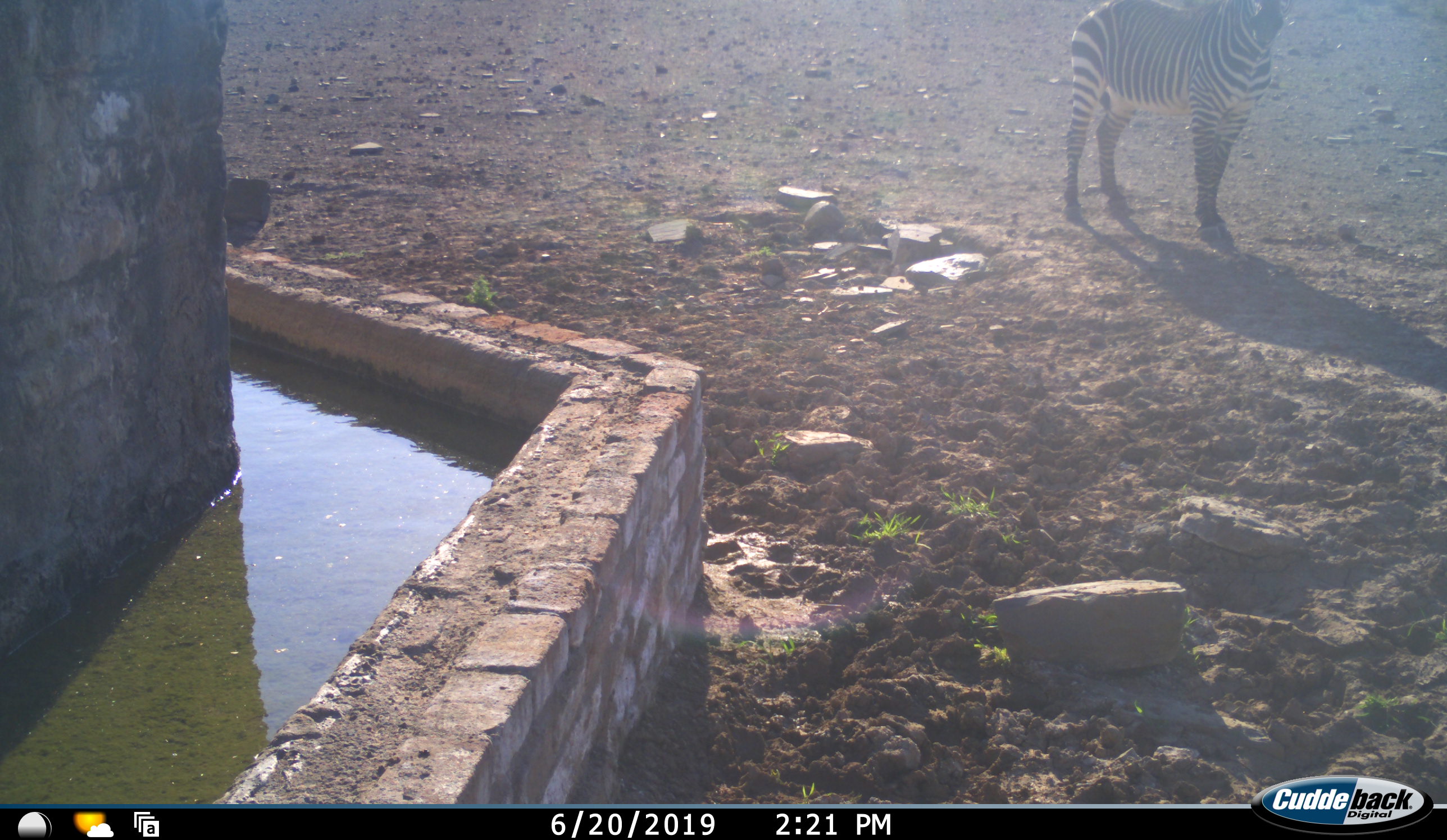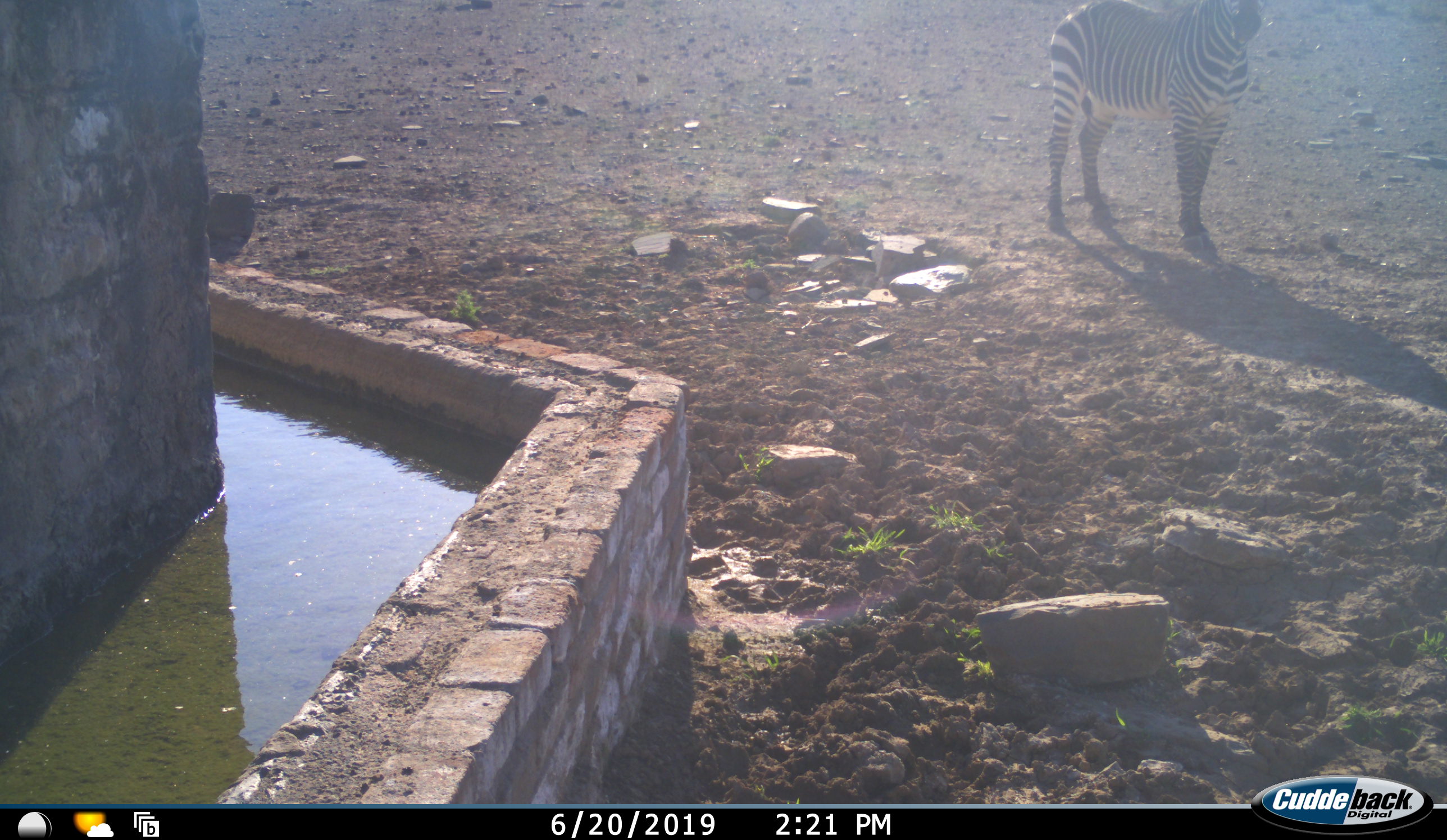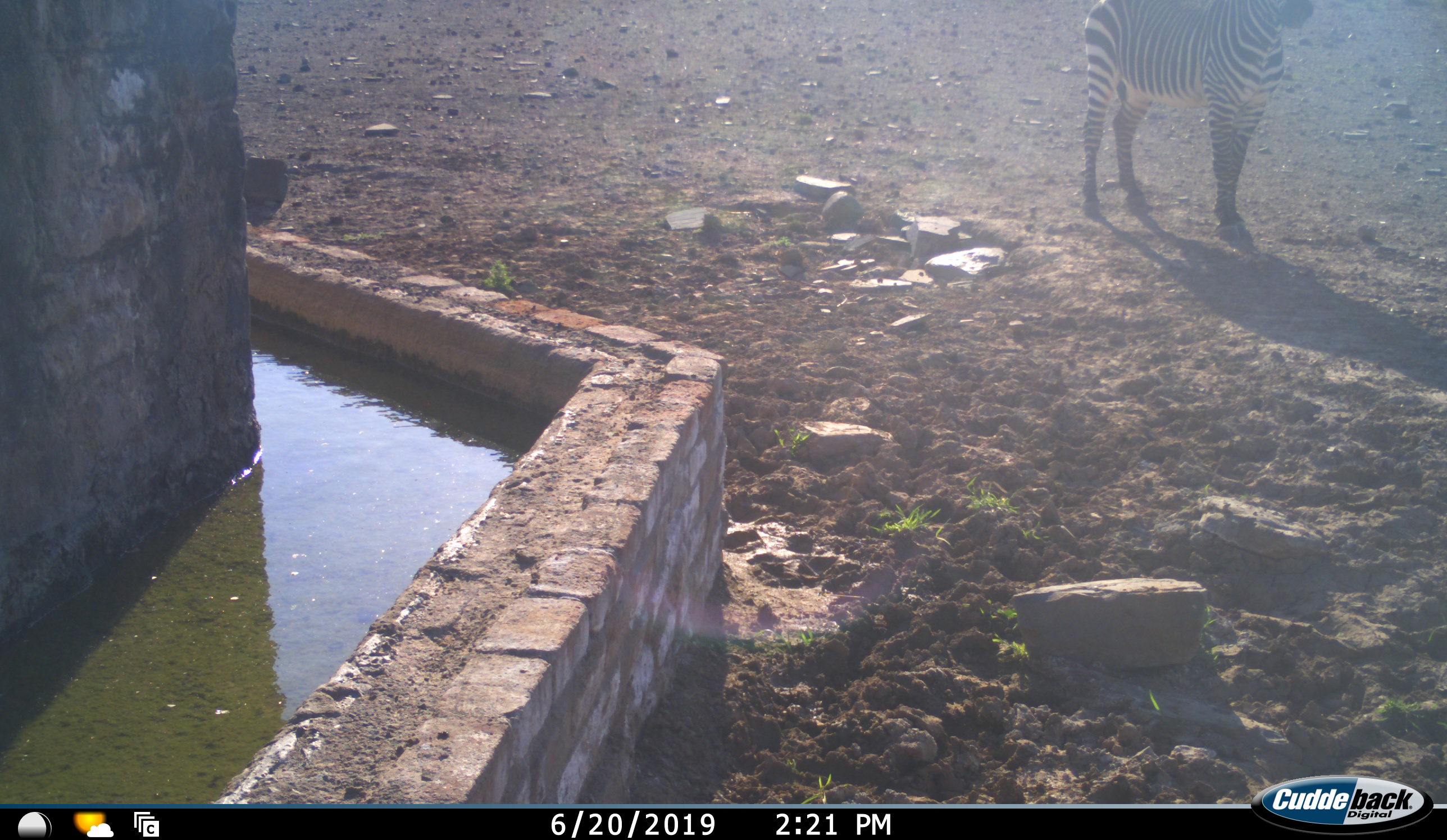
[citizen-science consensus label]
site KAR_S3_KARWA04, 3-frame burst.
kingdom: Animalia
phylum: Chordata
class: Mammalia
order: Perissodactyla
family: Equidae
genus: Equus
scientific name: Equus zebra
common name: mountain zebra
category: zebramountain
Zebramountain (mountain zebra) (Equus zebra), count 1. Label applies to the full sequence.